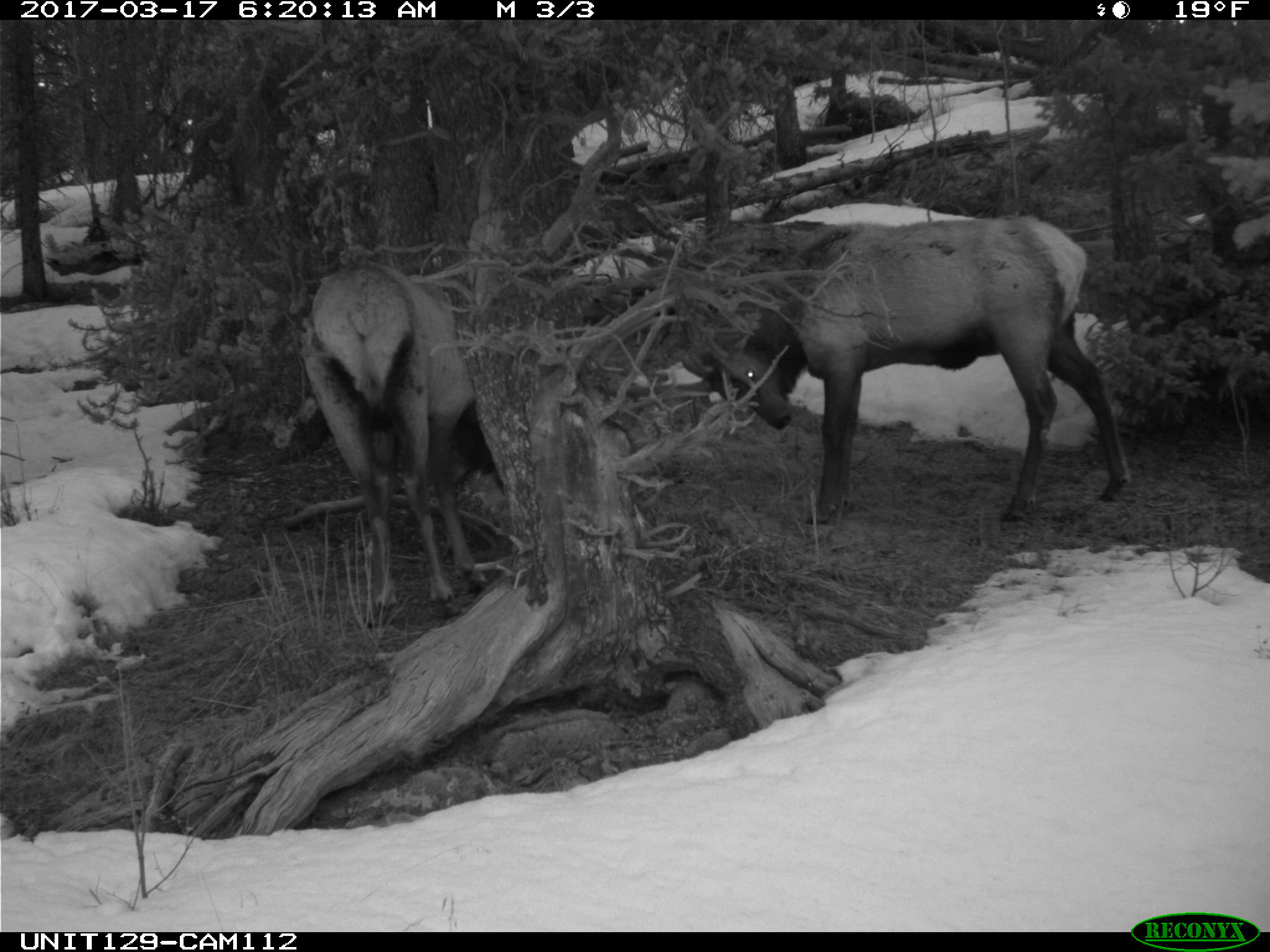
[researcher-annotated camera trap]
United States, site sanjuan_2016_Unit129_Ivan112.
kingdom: Animalia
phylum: Chordata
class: Mammalia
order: Artiodactyla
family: Cervidae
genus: Cervus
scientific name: Cervus elaphus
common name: red deer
Cervus elaphus (red deer).